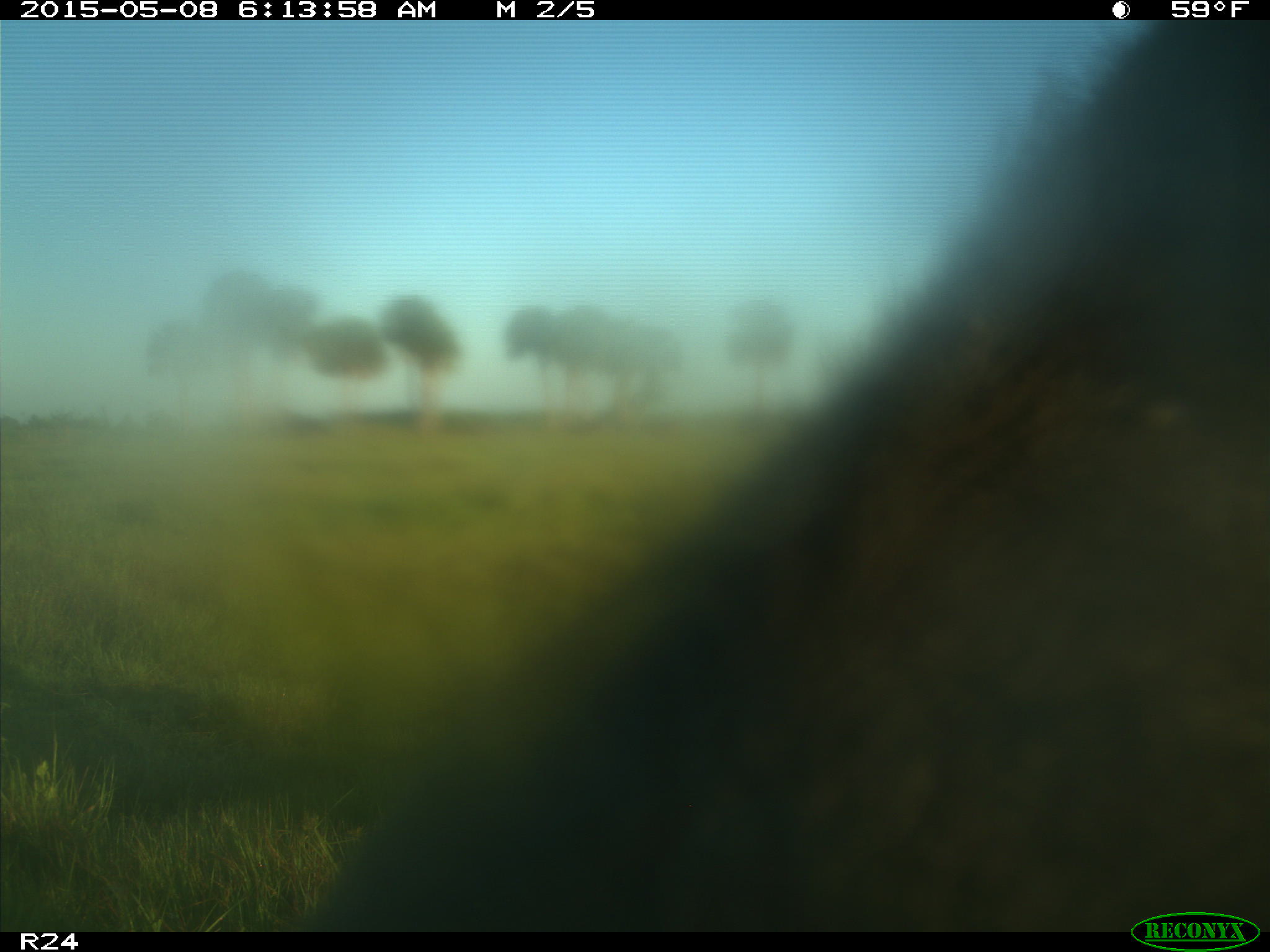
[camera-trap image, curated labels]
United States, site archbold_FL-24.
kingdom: Animalia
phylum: Chordata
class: Mammalia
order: Artiodactyla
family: Bovidae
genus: Bos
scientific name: Bos taurus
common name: domestic cow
Bos taurus (domestic cow).